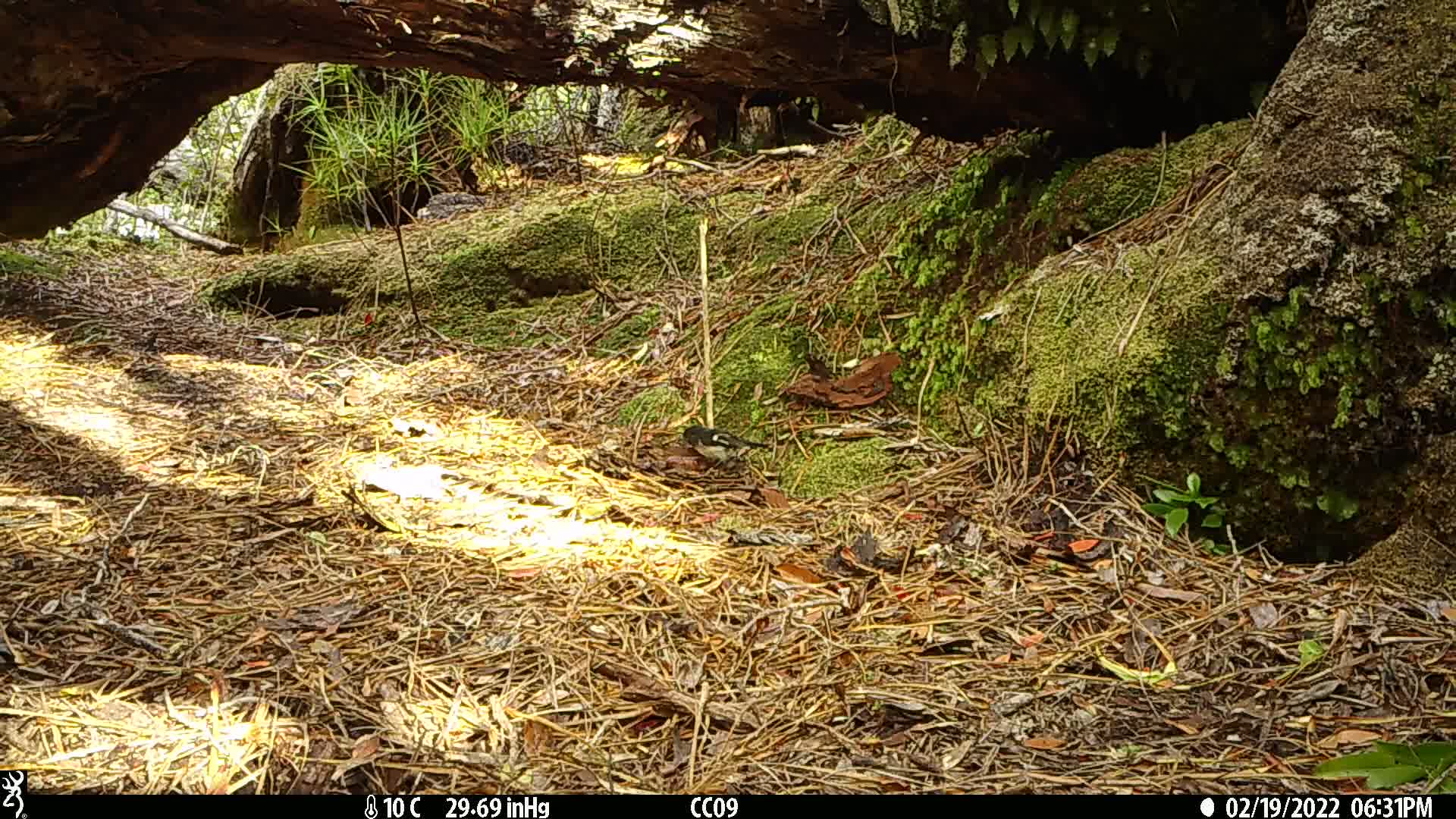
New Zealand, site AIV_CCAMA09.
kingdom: Animalia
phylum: Chordata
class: Aves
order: Passeriformes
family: Petroicidae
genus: Petroica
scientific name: Petroica macrocephala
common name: tomtit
Tomtit (Petroica macrocephala).